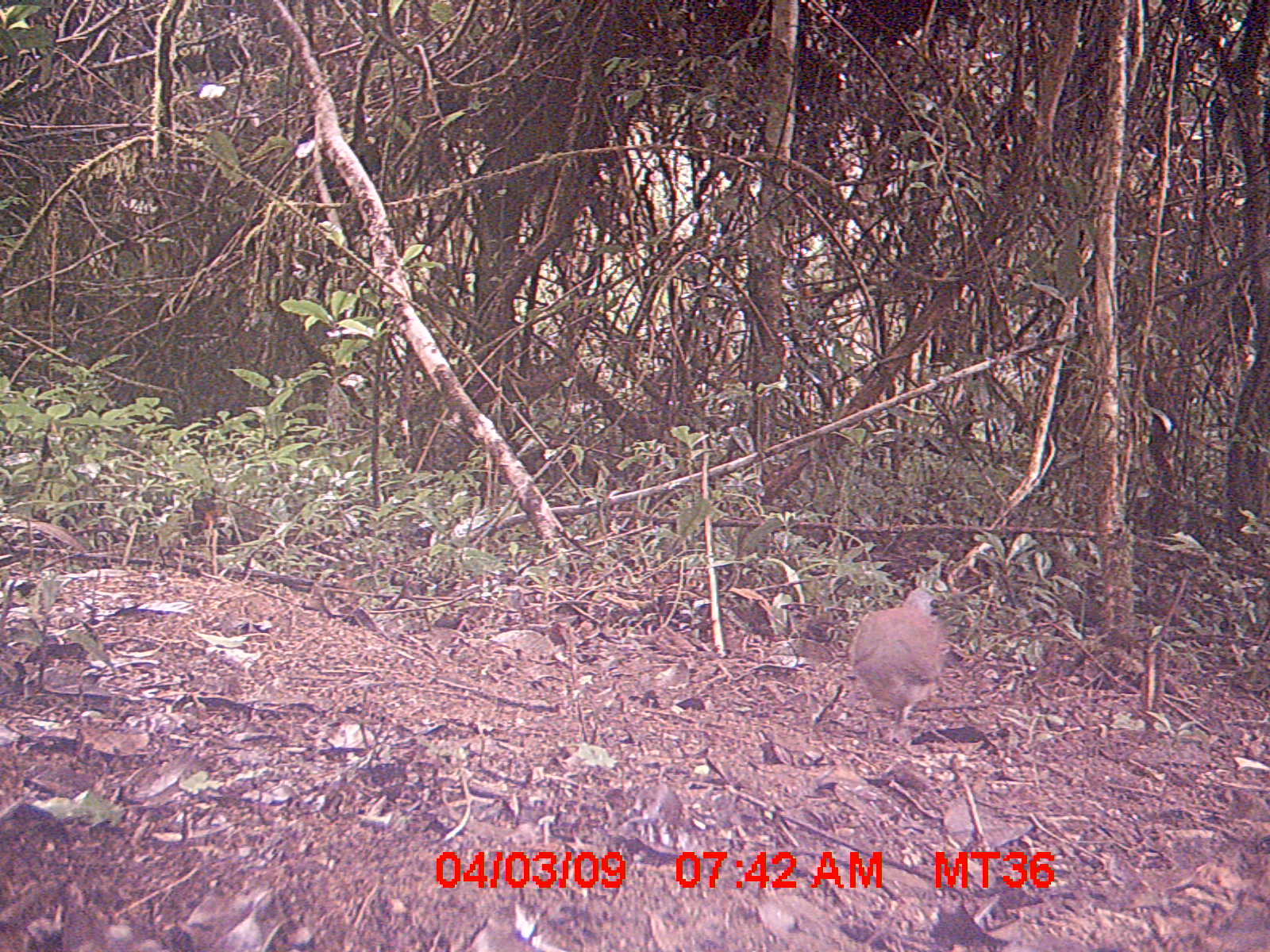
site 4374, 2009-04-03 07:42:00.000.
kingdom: Animalia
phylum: Chordata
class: Aves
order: Columbiformes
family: Columbidae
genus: Streptopelia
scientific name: Streptopelia picturata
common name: madagascar turtle-dove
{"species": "Streptopelia picturata (madagascar turtle-dove)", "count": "1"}